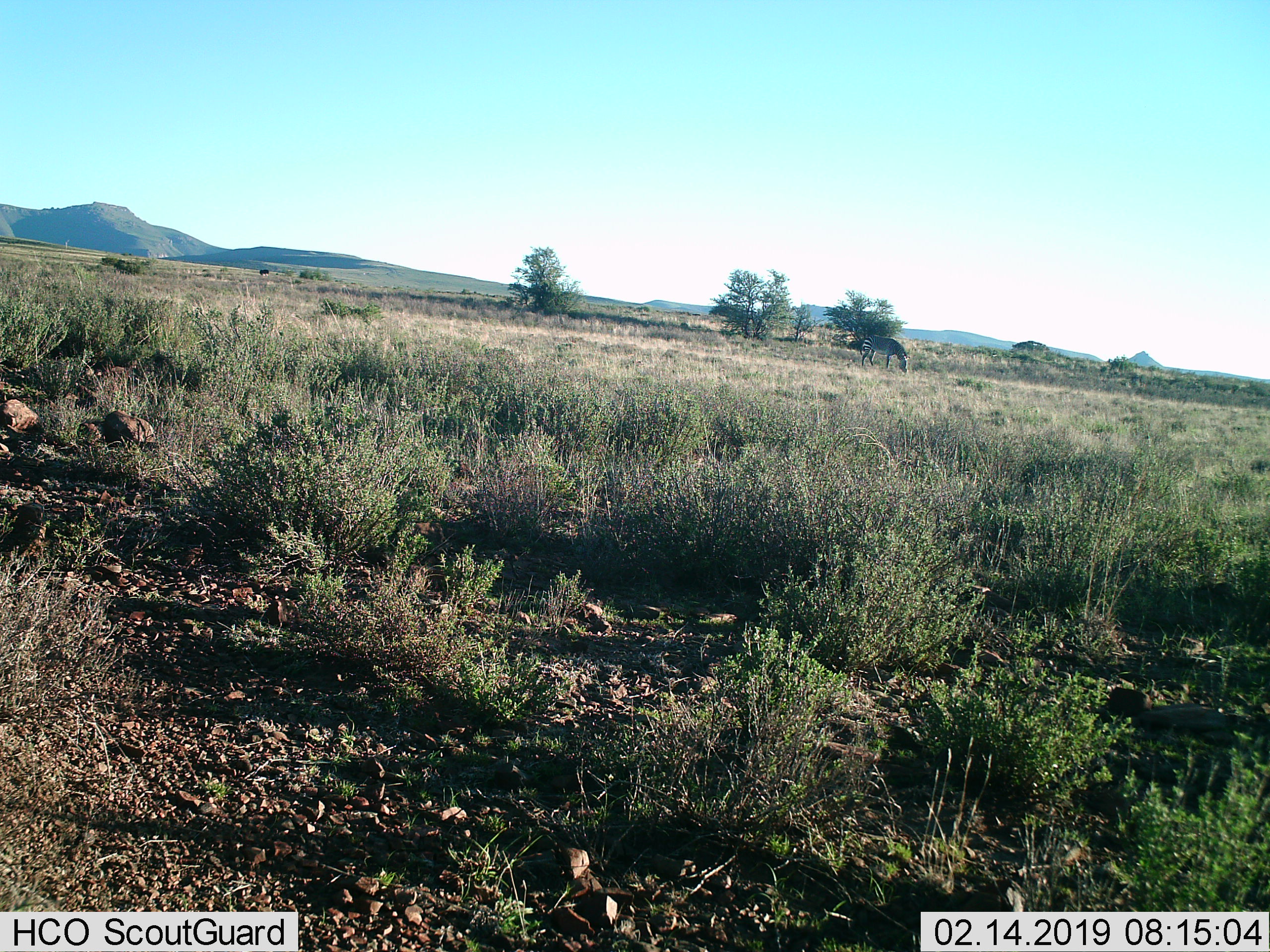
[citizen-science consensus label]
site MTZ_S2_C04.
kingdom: Animalia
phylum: Chordata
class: Mammalia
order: Perissodactyla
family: Equidae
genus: Equus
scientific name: Equus zebra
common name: mountain zebra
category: zebramountain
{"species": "zebramountain (mountain zebra) (Equus zebra)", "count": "1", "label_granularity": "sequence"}